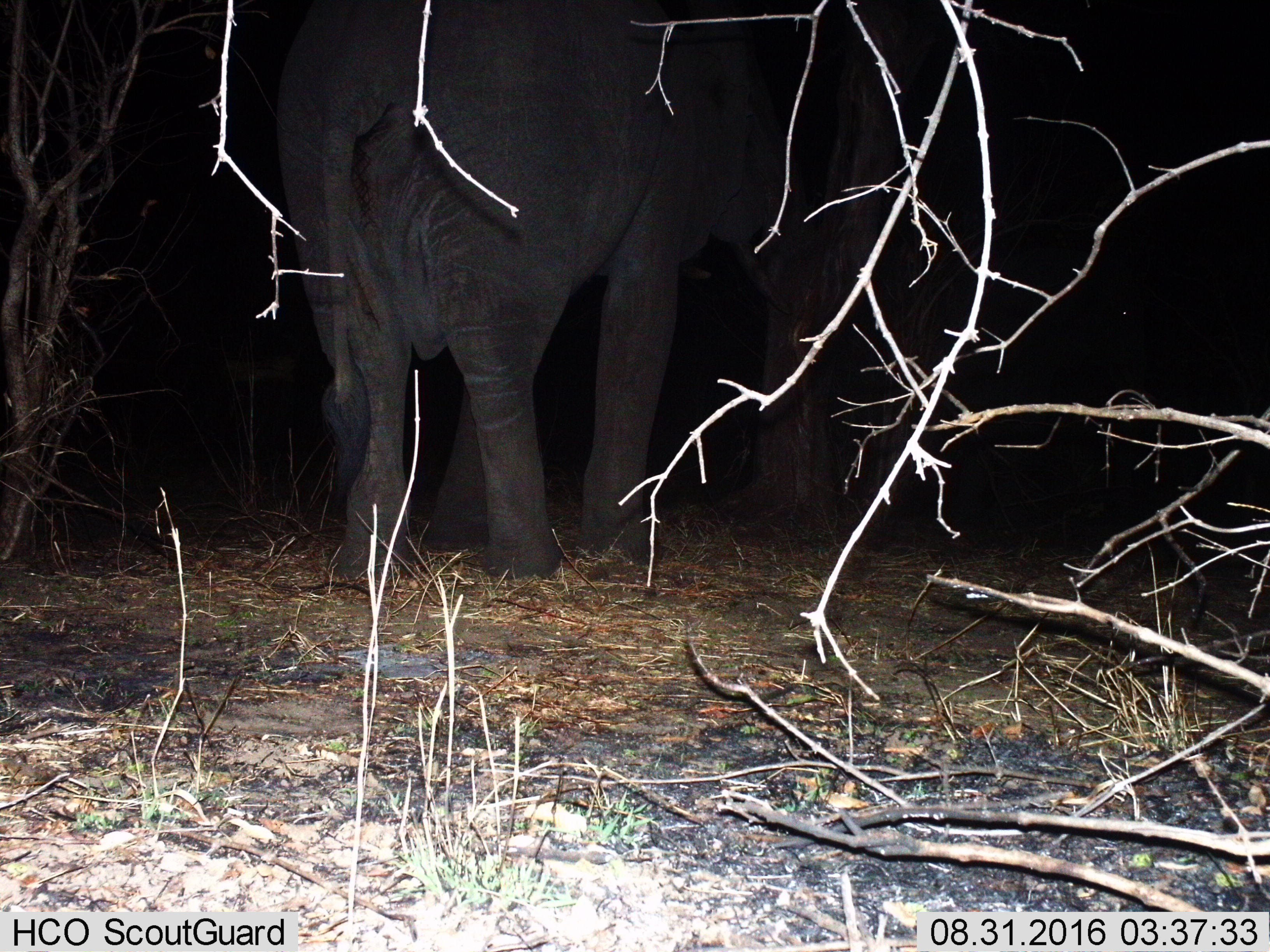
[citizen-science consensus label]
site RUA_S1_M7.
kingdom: Animalia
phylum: Chordata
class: Mammalia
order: Proboscidea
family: Elephantidae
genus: Loxodonta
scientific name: Loxodonta africana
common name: african bush elephant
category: elephant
Elephant (african bush elephant) (Loxodonta africana), count 1. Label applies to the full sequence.